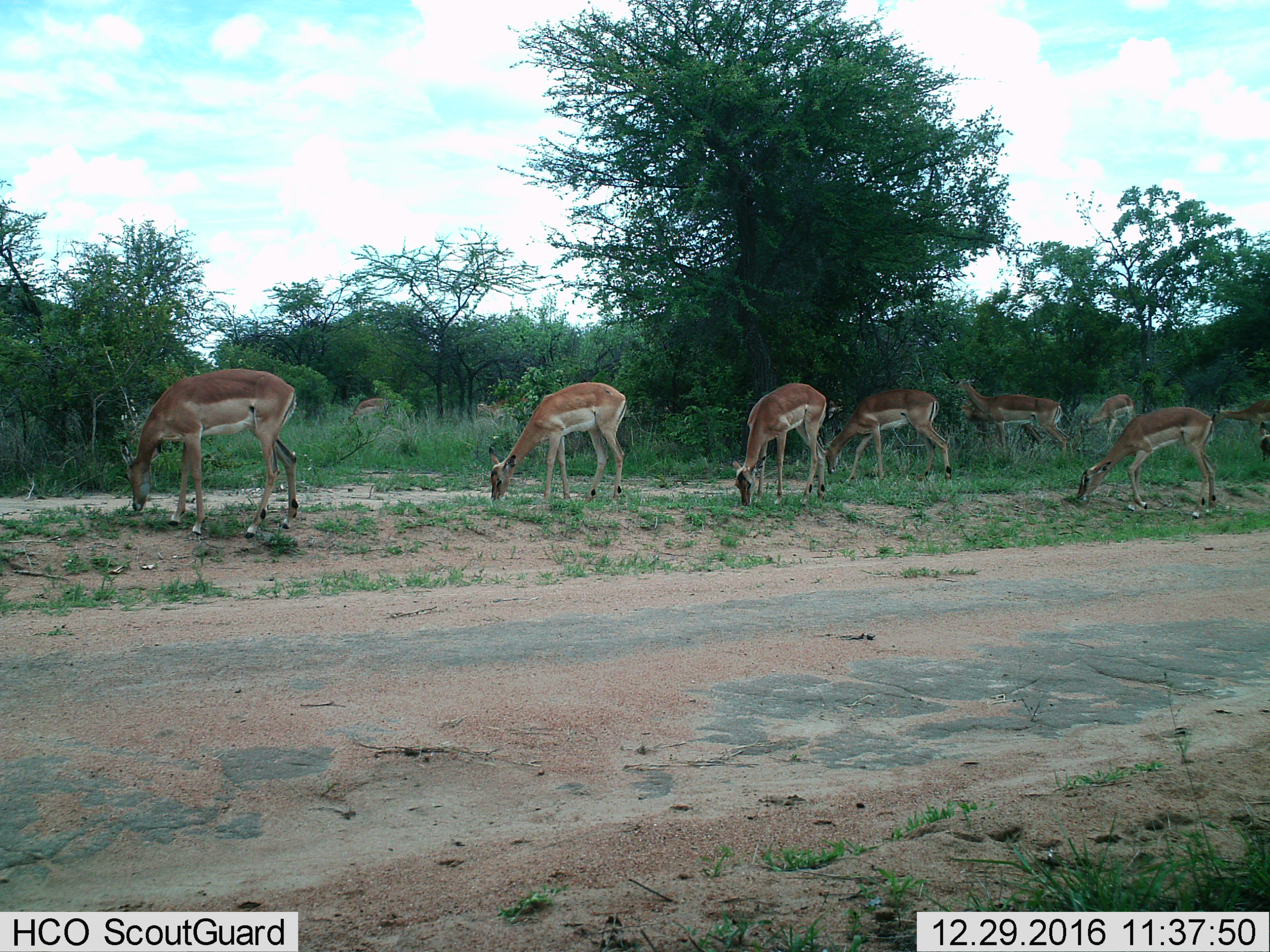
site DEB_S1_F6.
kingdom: Animalia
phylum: Chordata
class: Mammalia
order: Artiodactyla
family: Bovidae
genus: Aepyceros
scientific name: Aepyceros melampus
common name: impala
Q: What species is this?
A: Impala (Aepyceros melampus).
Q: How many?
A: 11-50.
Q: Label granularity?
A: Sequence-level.